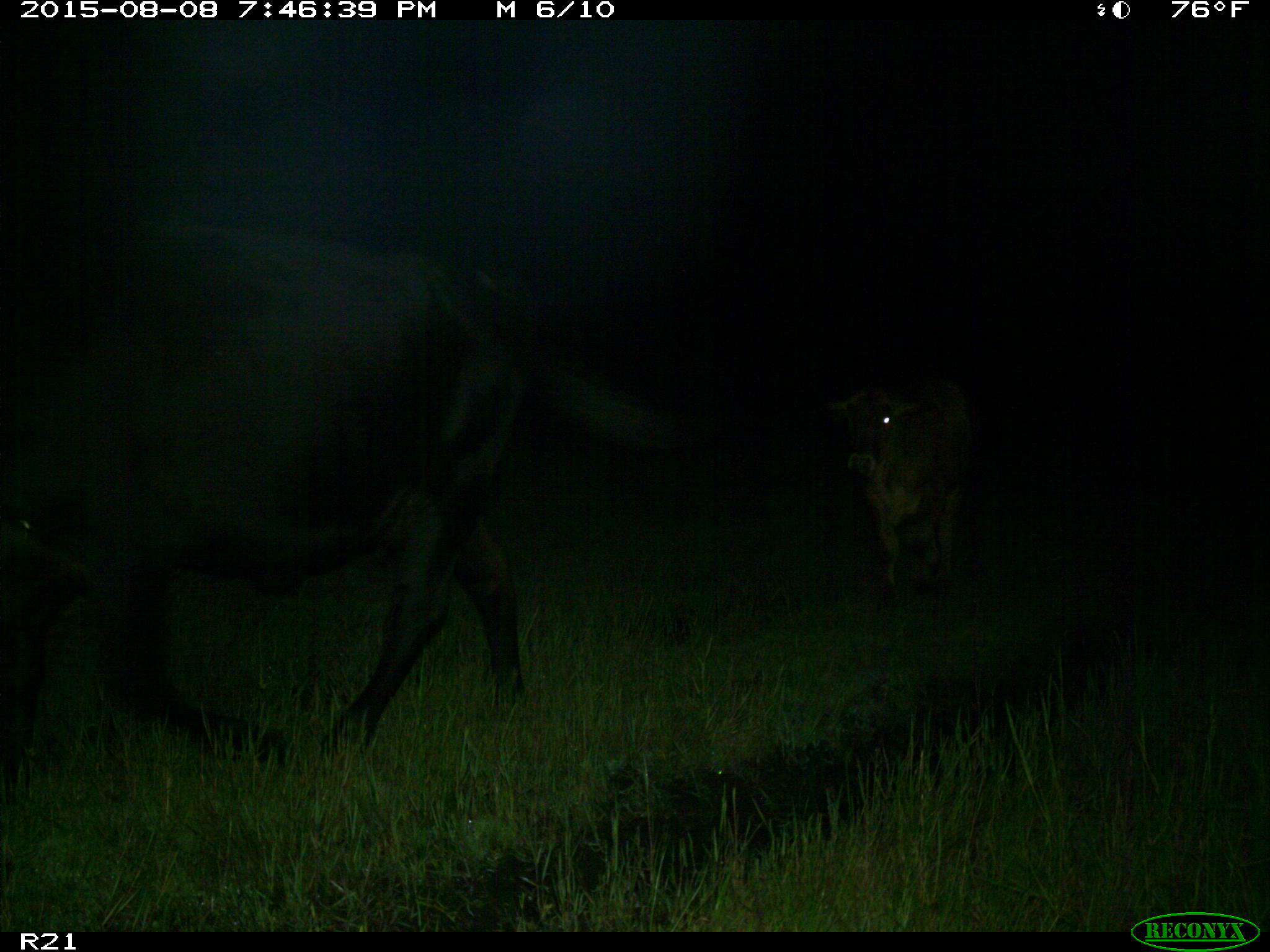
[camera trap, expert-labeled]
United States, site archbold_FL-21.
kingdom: Animalia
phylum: Chordata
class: Mammalia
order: Artiodactyla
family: Bovidae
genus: Bos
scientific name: Bos taurus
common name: domestic cow